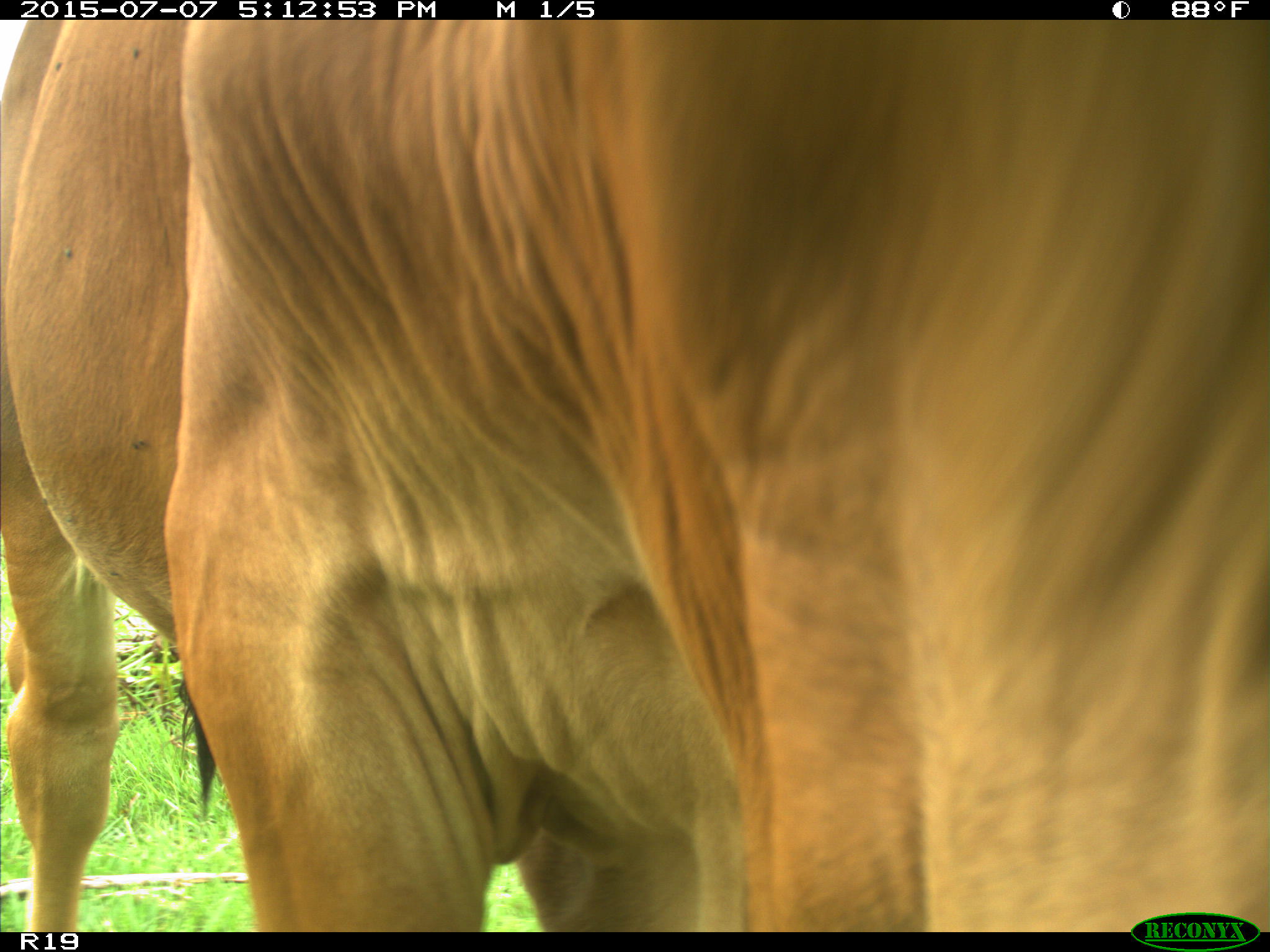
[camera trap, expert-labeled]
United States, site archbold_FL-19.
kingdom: Animalia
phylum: Chordata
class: Mammalia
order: Artiodactyla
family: Bovidae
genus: Bos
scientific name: Bos taurus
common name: domestic cow